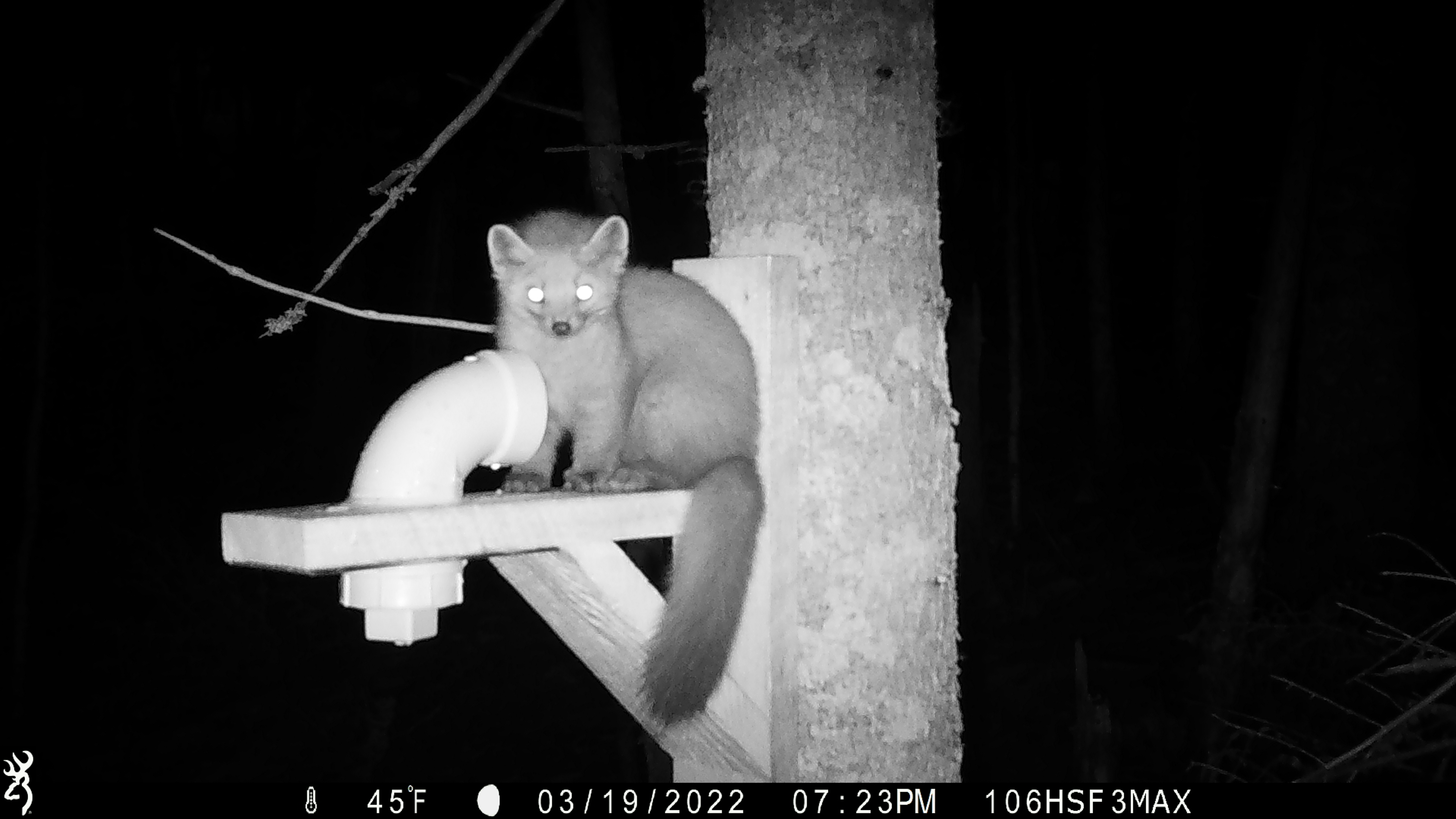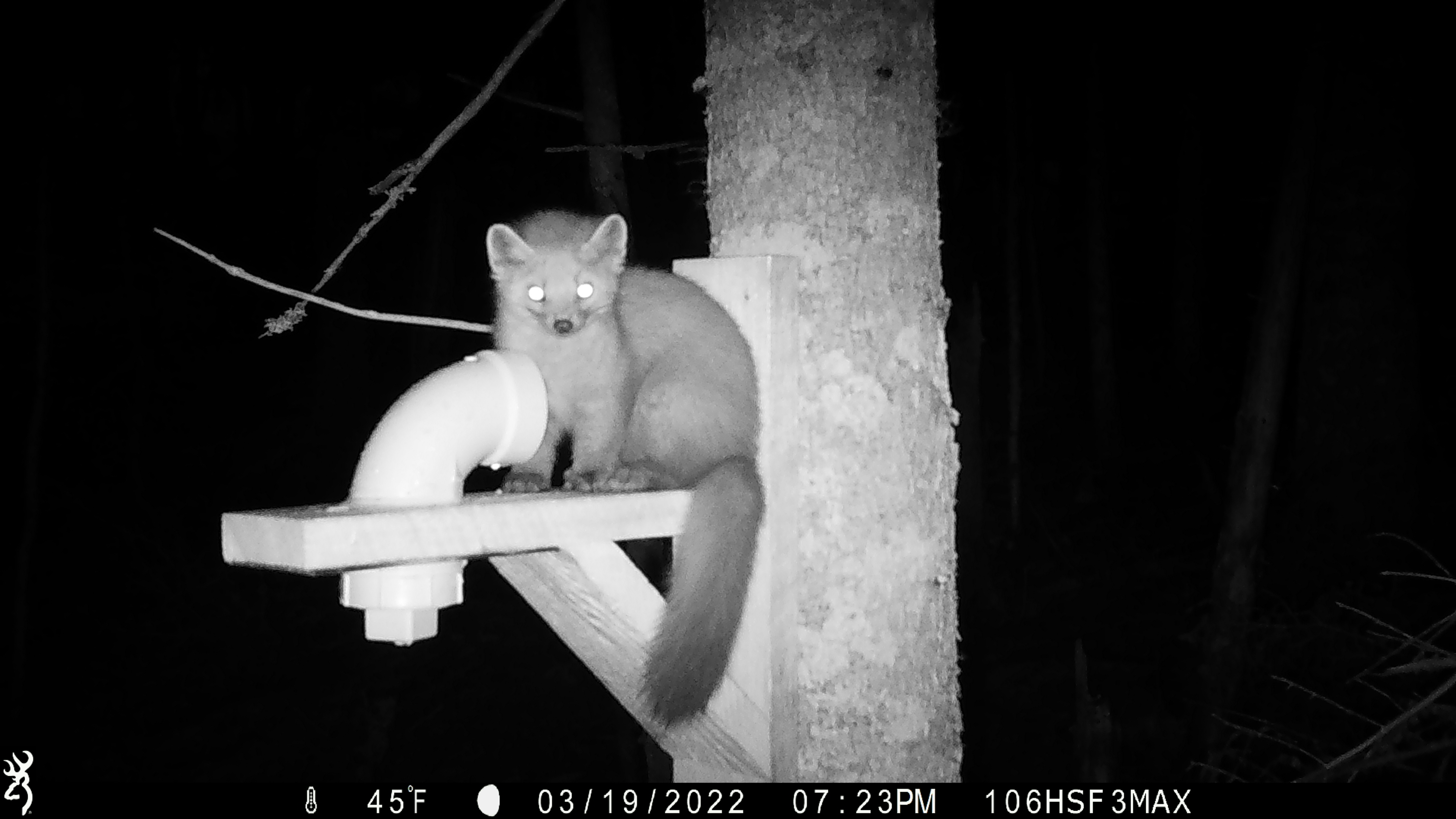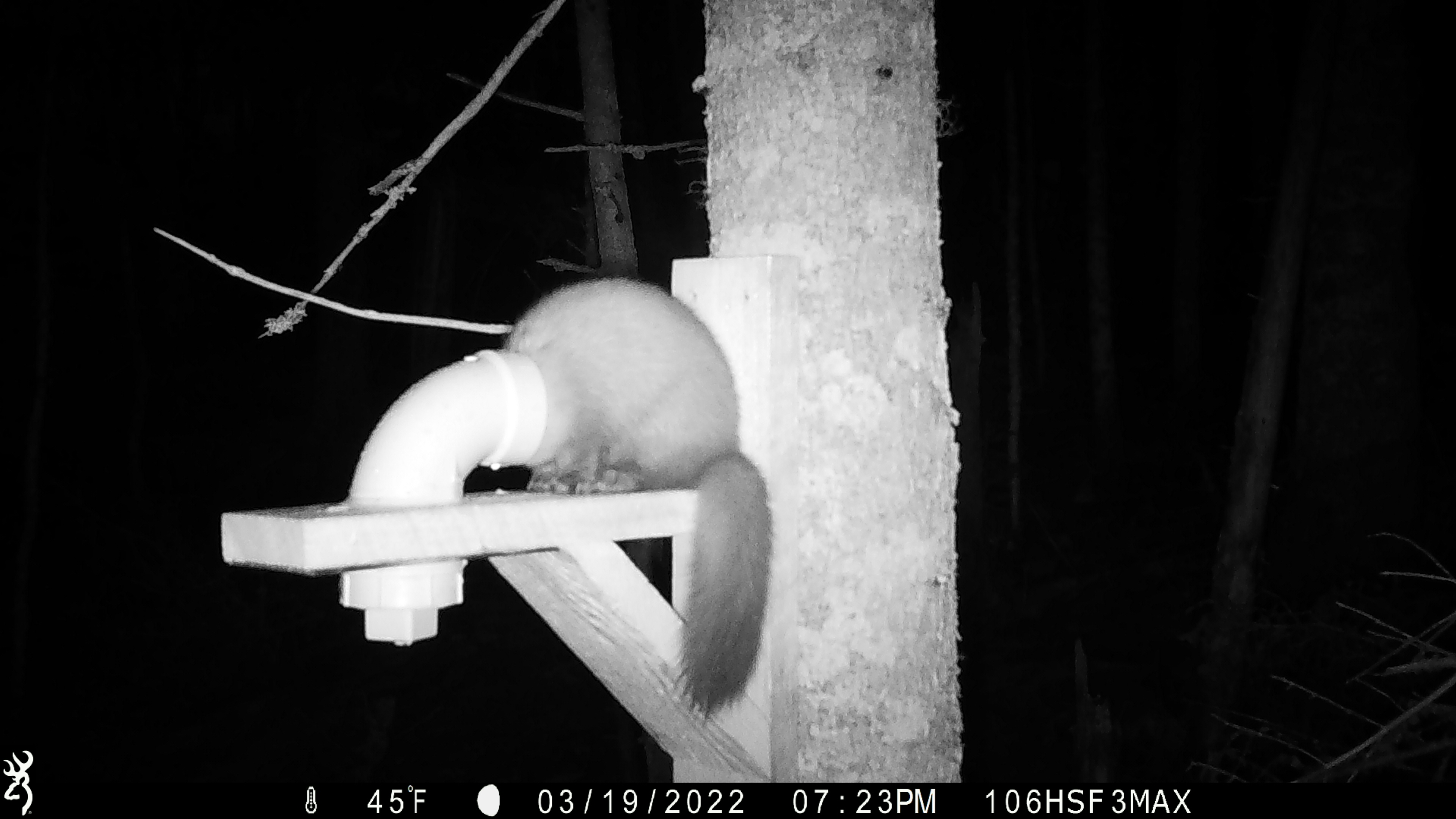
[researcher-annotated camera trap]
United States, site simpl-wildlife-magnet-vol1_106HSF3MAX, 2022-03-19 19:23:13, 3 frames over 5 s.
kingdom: Animalia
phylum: Chordata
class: Mammalia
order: Carnivora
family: Mustelidae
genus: Martes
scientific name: Martes americana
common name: american marten